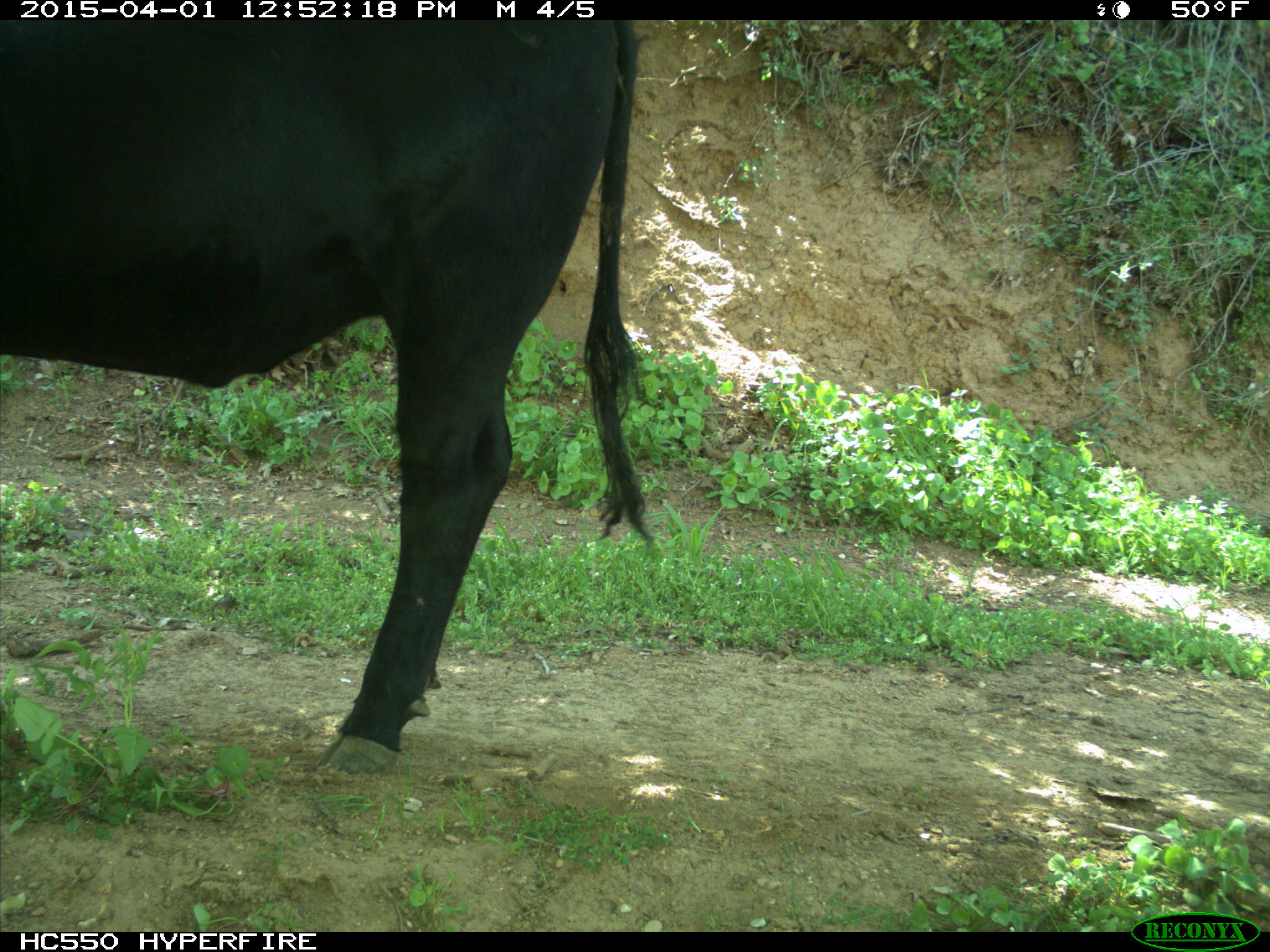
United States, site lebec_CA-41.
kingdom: Animalia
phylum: Chordata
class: Mammalia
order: Artiodactyla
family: Bovidae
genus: Bos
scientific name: Bos taurus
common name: domestic cow